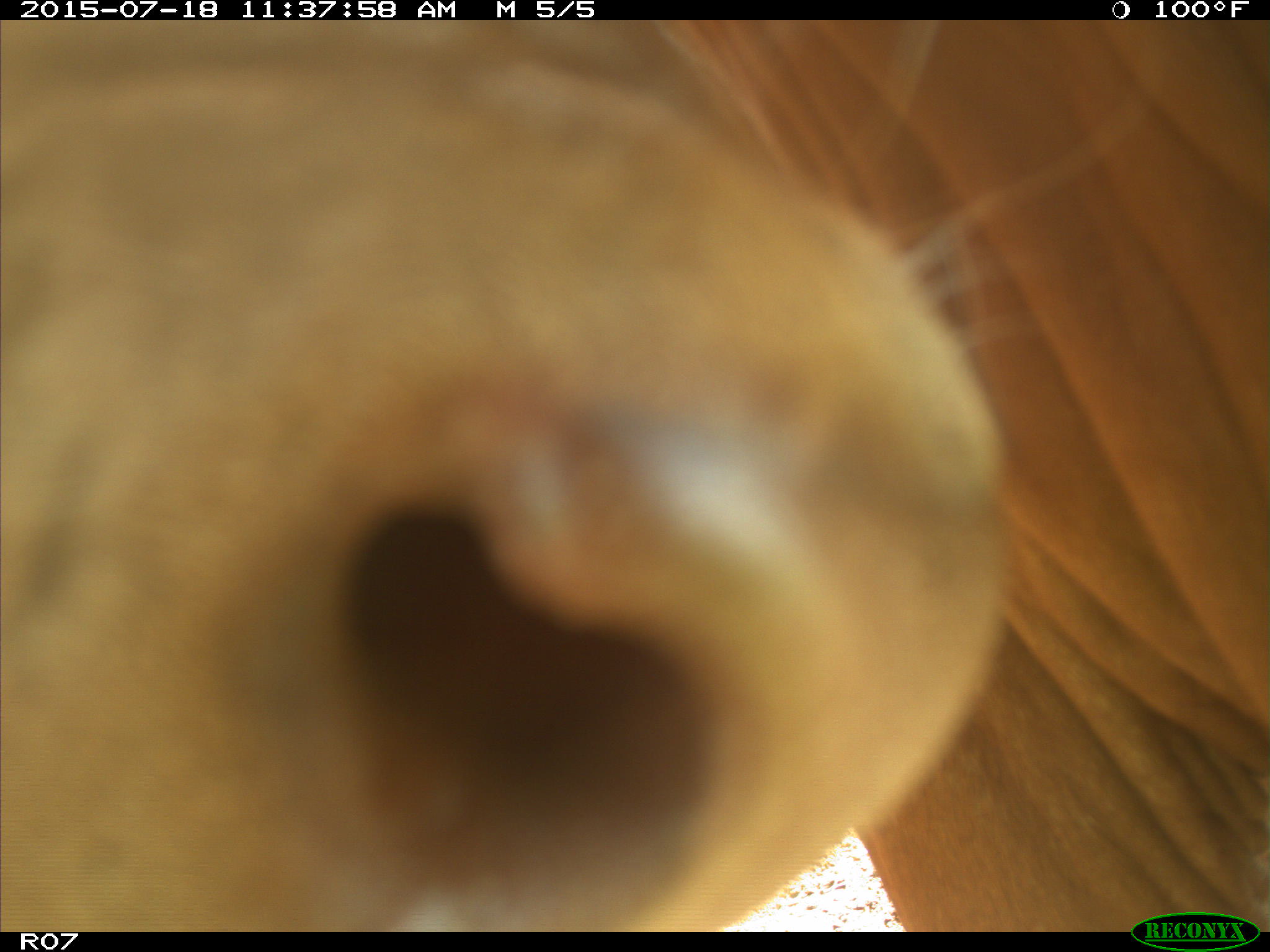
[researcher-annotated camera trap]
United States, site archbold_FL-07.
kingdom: Animalia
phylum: Chordata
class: Mammalia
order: Artiodactyla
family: Bovidae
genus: Bos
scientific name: Bos taurus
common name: domestic cow